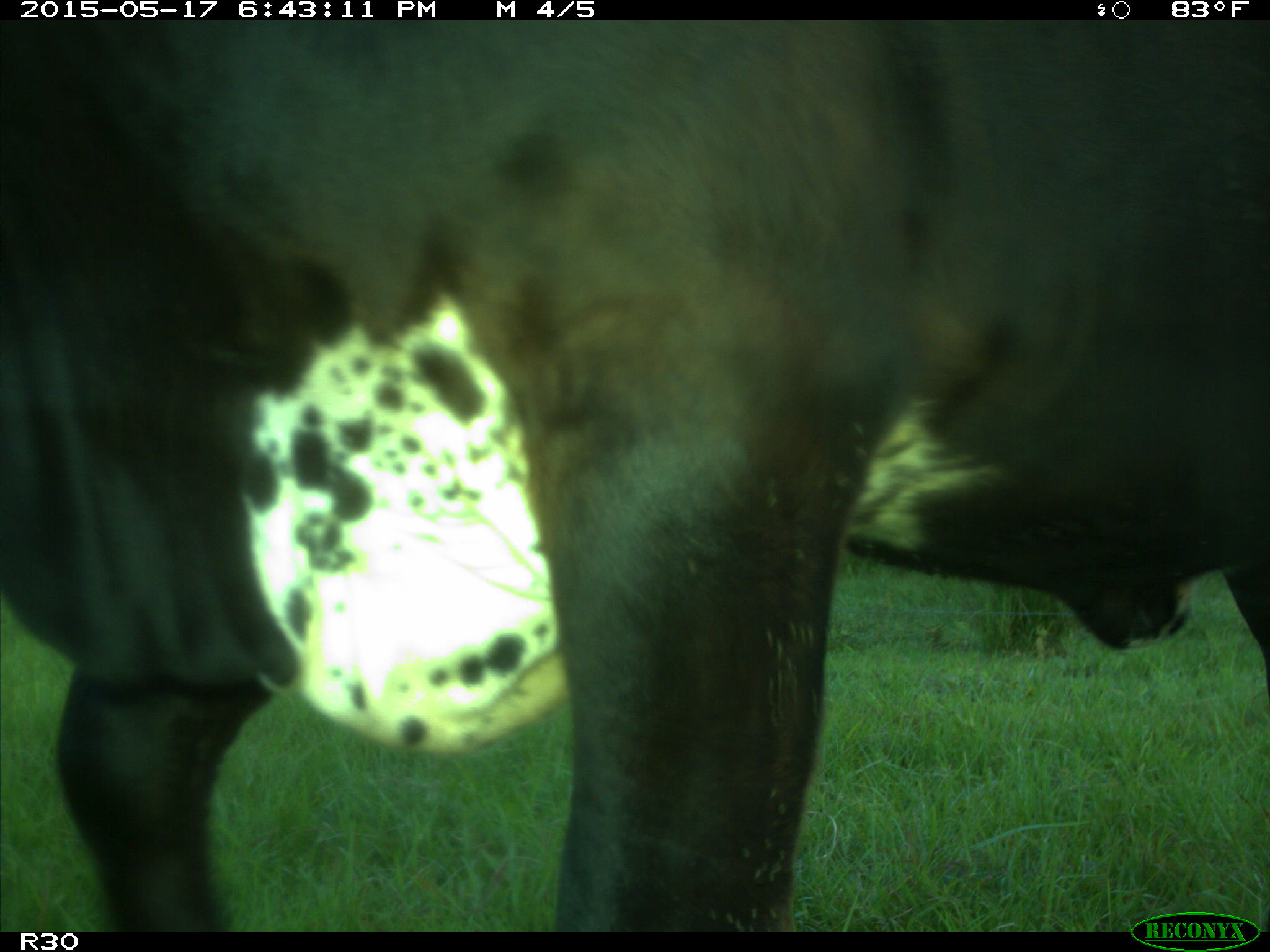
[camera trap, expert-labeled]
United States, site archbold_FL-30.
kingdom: Animalia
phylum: Chordata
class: Mammalia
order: Artiodactyla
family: Bovidae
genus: Bos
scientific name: Bos taurus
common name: domestic cow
Bos taurus (domestic cow).